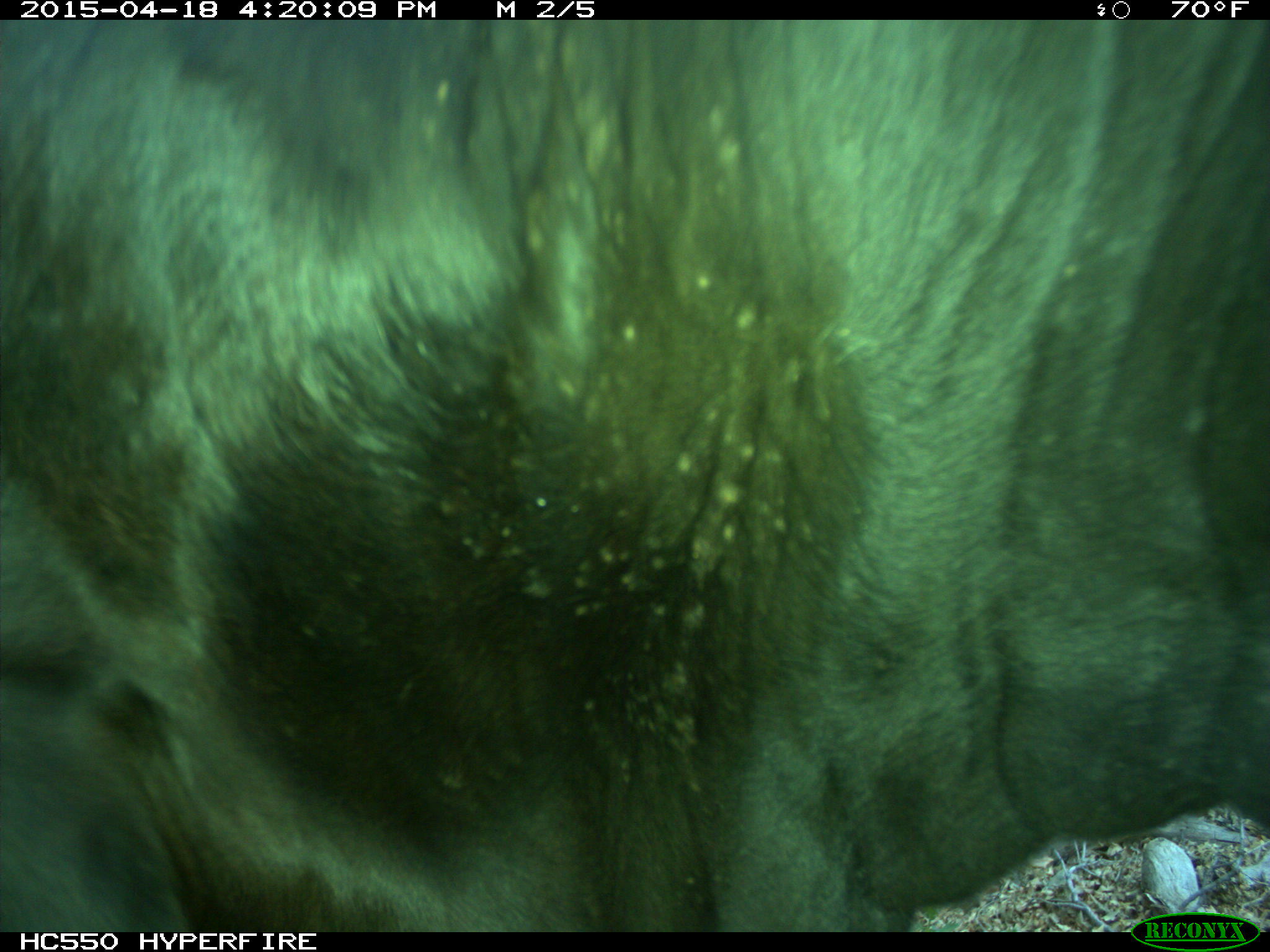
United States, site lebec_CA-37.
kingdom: Animalia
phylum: Chordata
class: Mammalia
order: Artiodactyla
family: Bovidae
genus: Bos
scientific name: Bos taurus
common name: domestic cow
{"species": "Bos taurus (domestic cow)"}